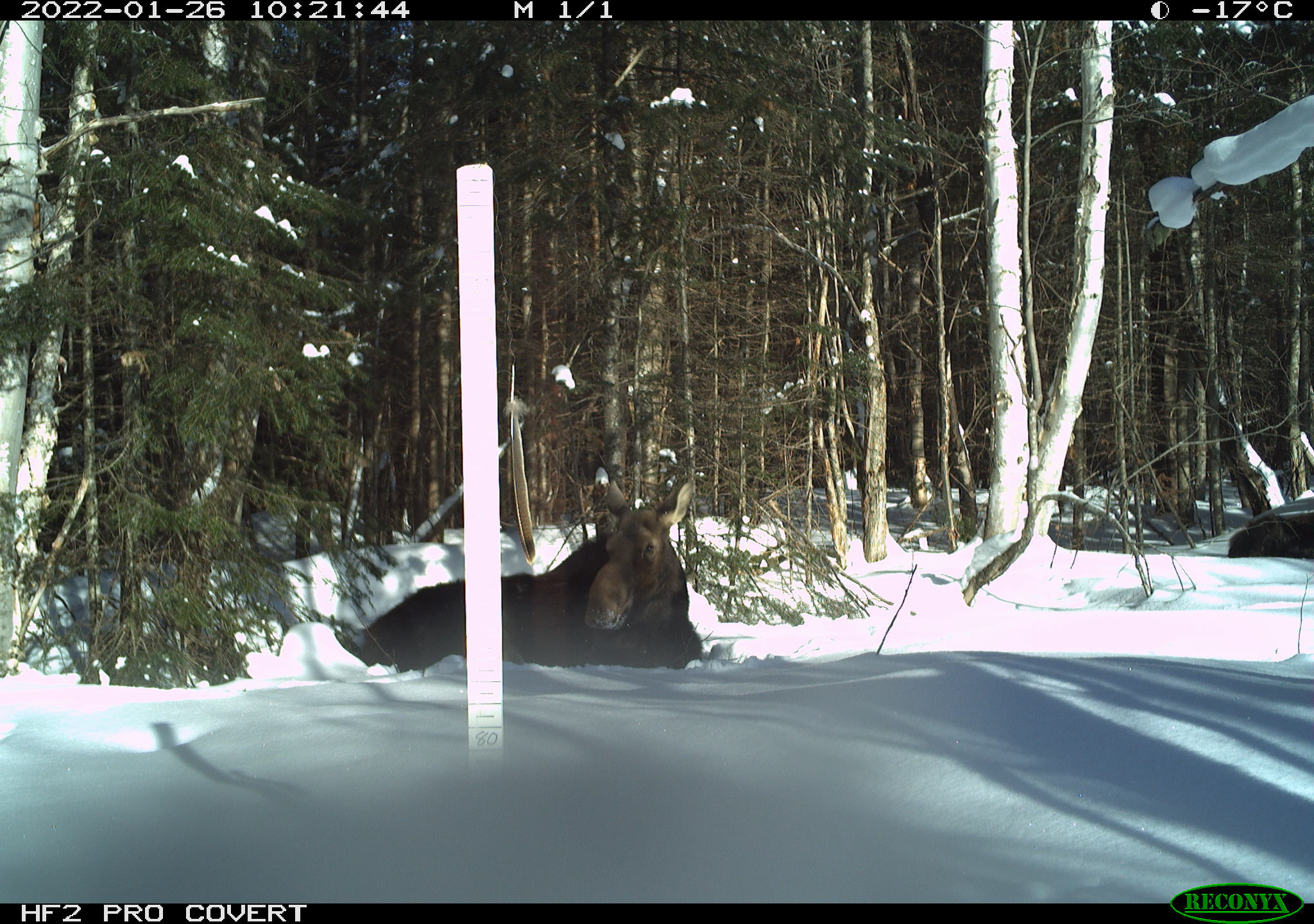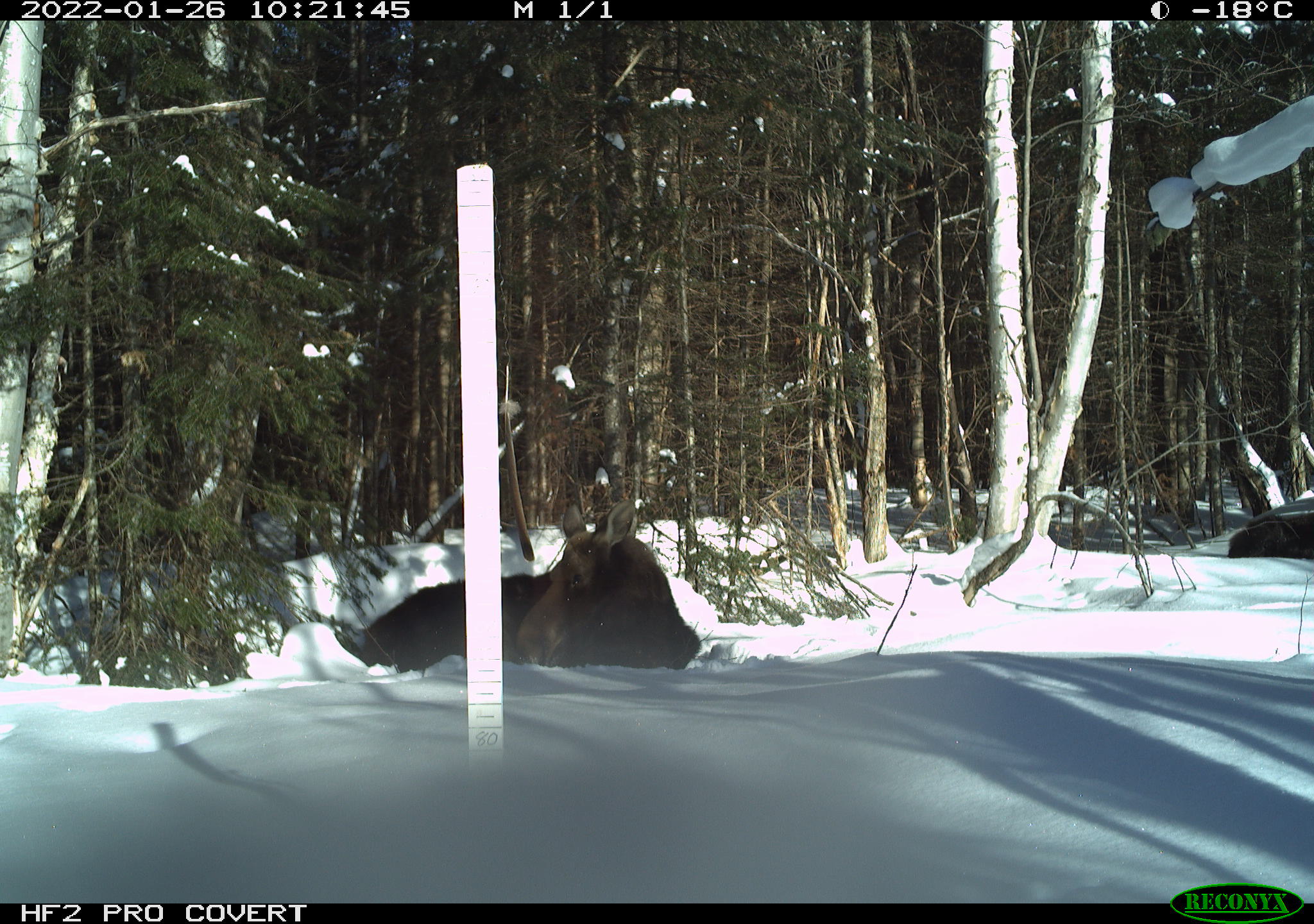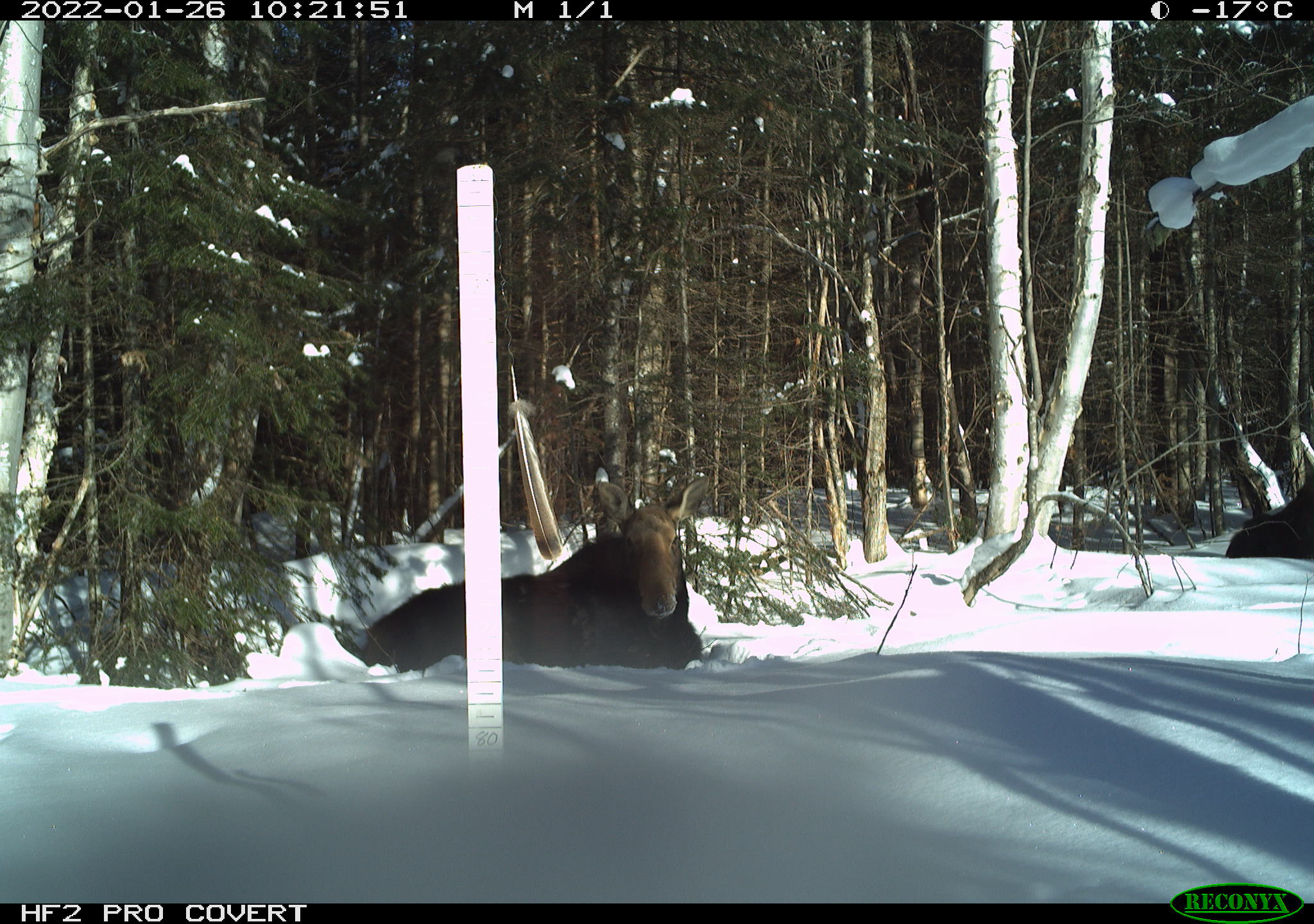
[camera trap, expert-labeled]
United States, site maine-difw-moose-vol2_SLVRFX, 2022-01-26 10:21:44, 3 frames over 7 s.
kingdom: Animalia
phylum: Chordata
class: Mammalia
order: Artiodactyla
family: Cervidae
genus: Alces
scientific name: Alces alces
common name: moose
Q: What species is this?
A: Moose (Alces alces).